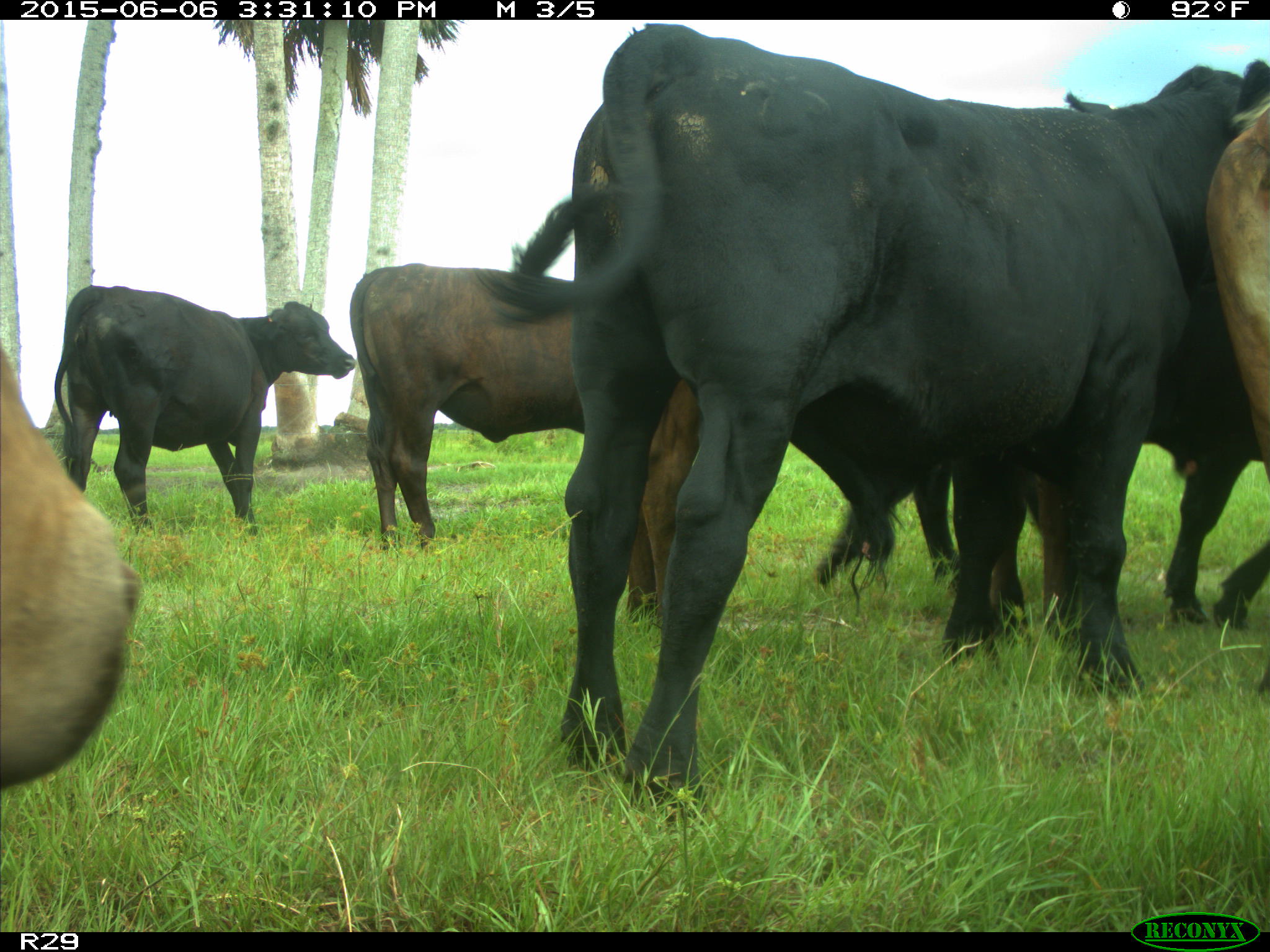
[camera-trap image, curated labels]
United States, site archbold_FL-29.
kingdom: Animalia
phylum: Chordata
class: Mammalia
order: Artiodactyla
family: Bovidae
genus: Bos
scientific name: Bos taurus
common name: domestic cow